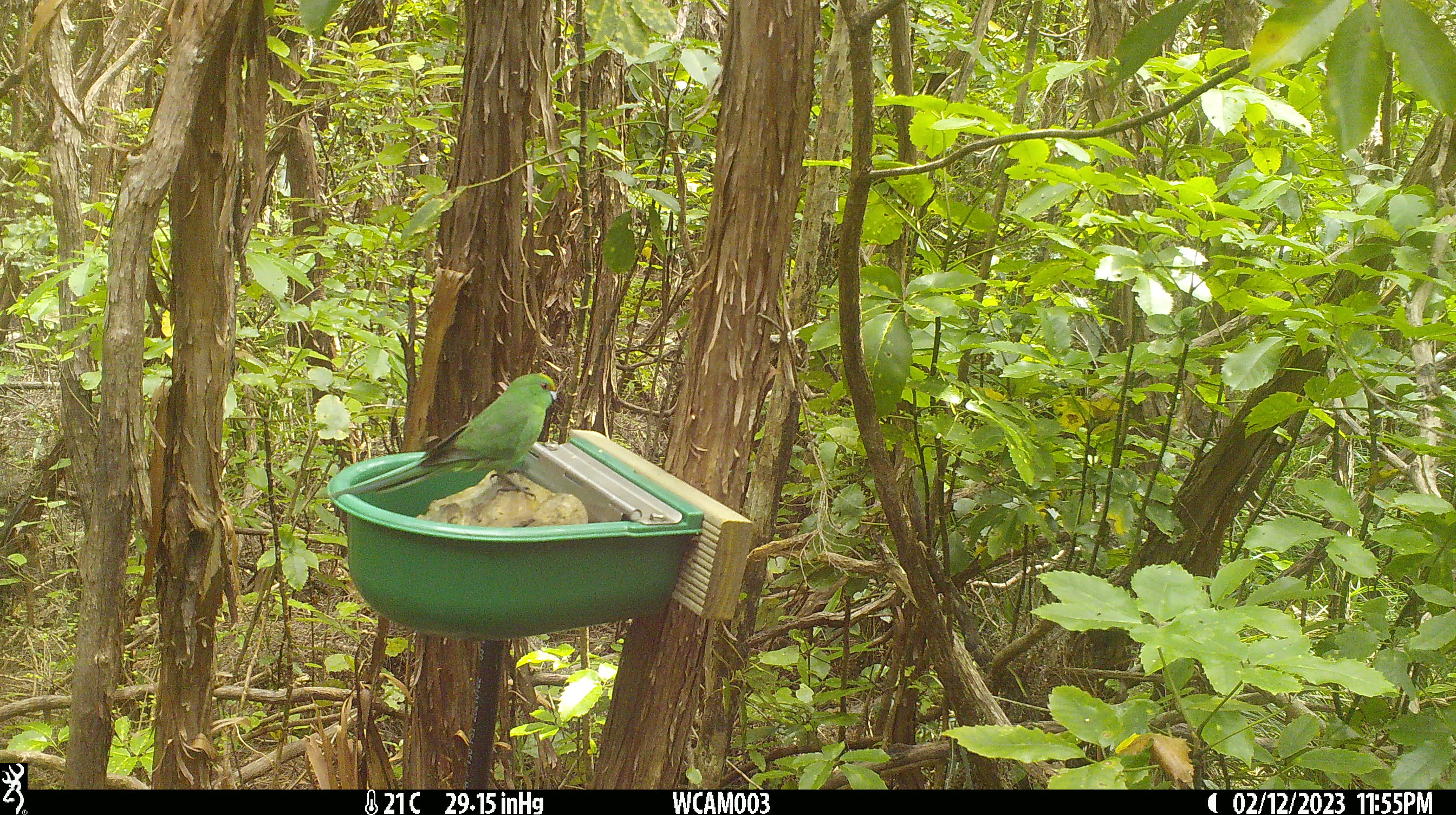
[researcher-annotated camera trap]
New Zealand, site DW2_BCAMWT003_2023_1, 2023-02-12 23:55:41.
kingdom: Animalia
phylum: Chordata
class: Aves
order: Psittaciformes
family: Psittaculidae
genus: Cyanoramphus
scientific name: Cyanoramphus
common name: parakeet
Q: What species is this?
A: Parakeet (Cyanoramphus).